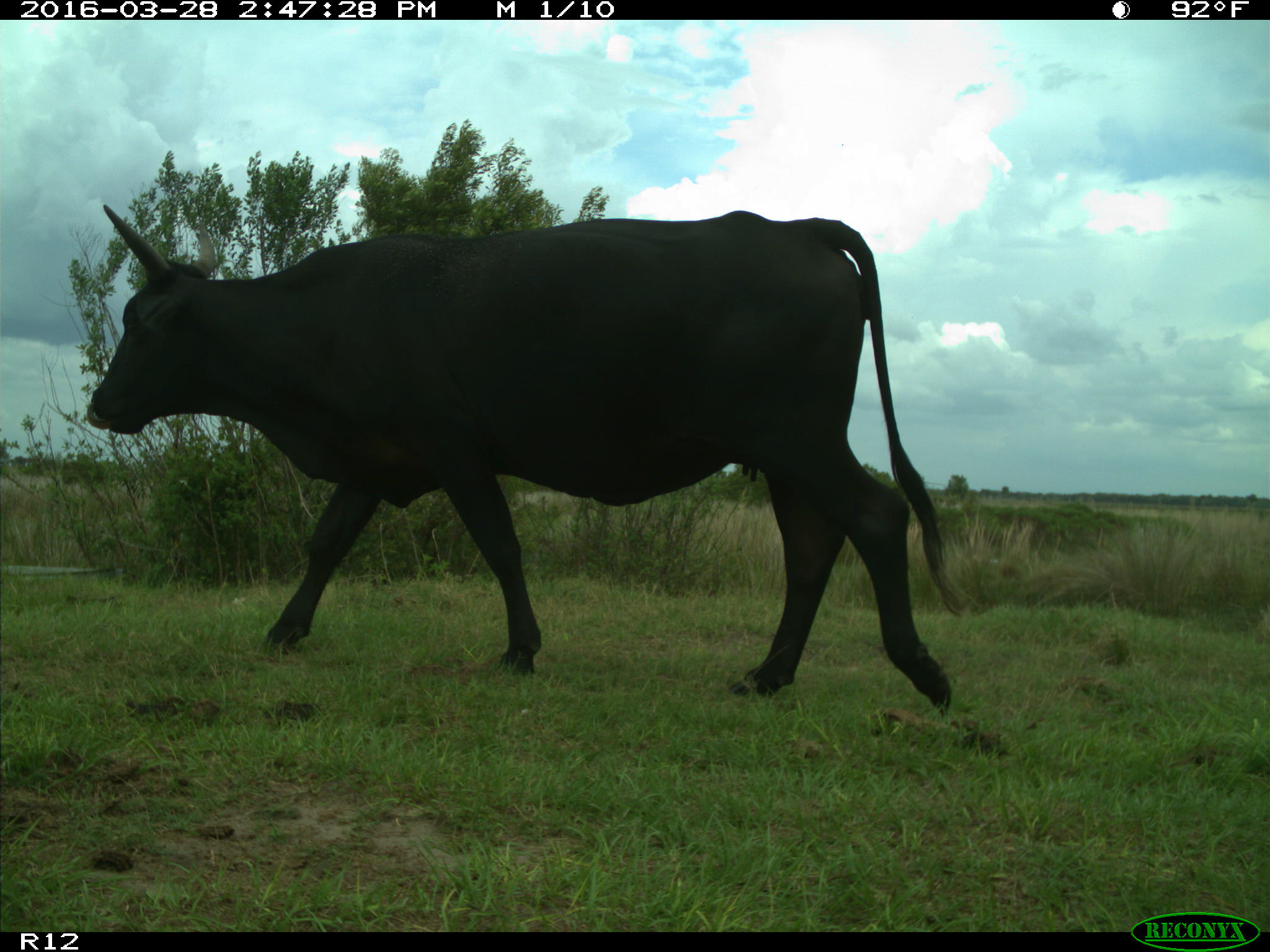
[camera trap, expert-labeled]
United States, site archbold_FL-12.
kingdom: Animalia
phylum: Chordata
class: Mammalia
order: Artiodactyla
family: Bovidae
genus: Bos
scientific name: Bos taurus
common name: domestic cow